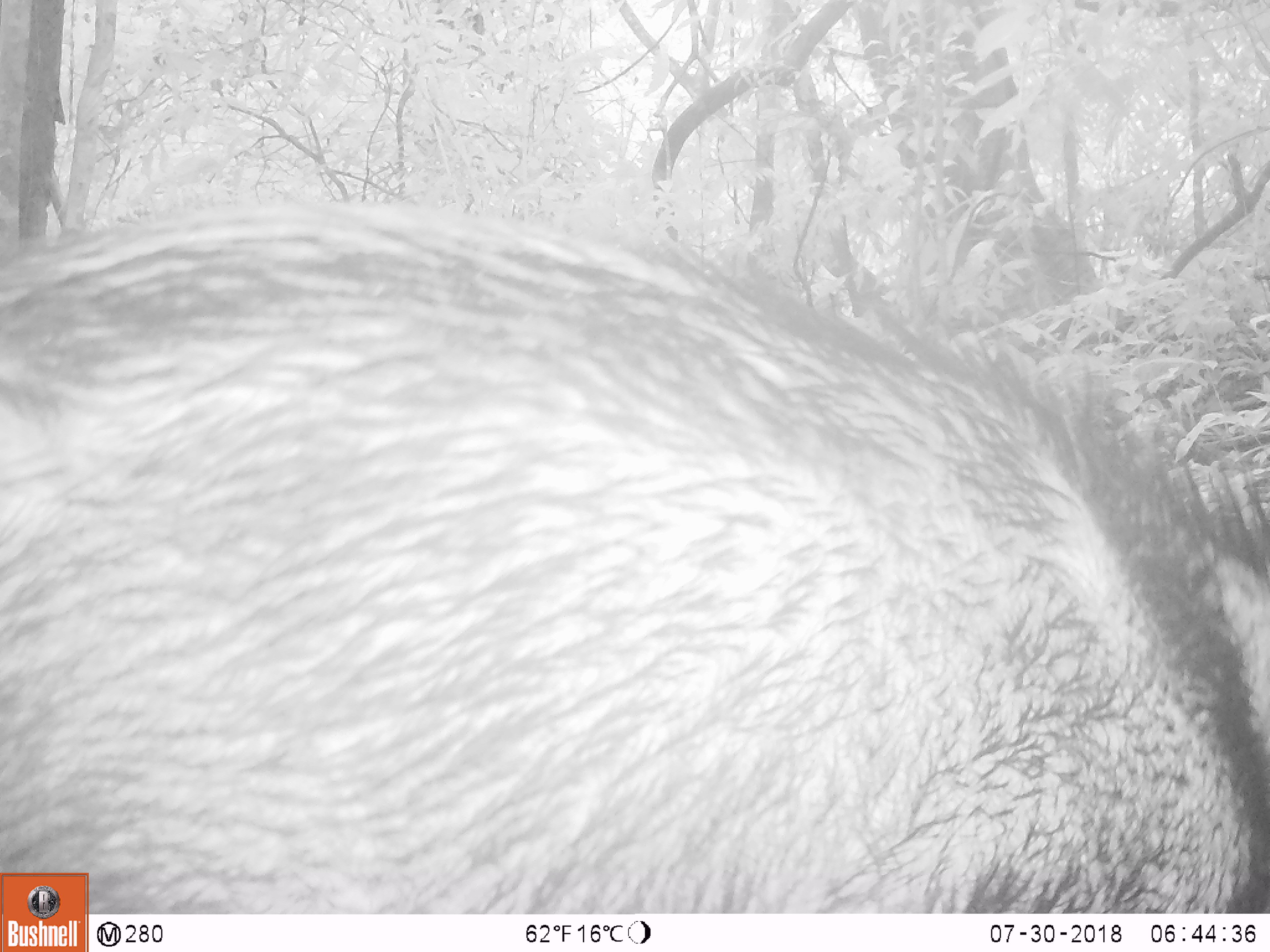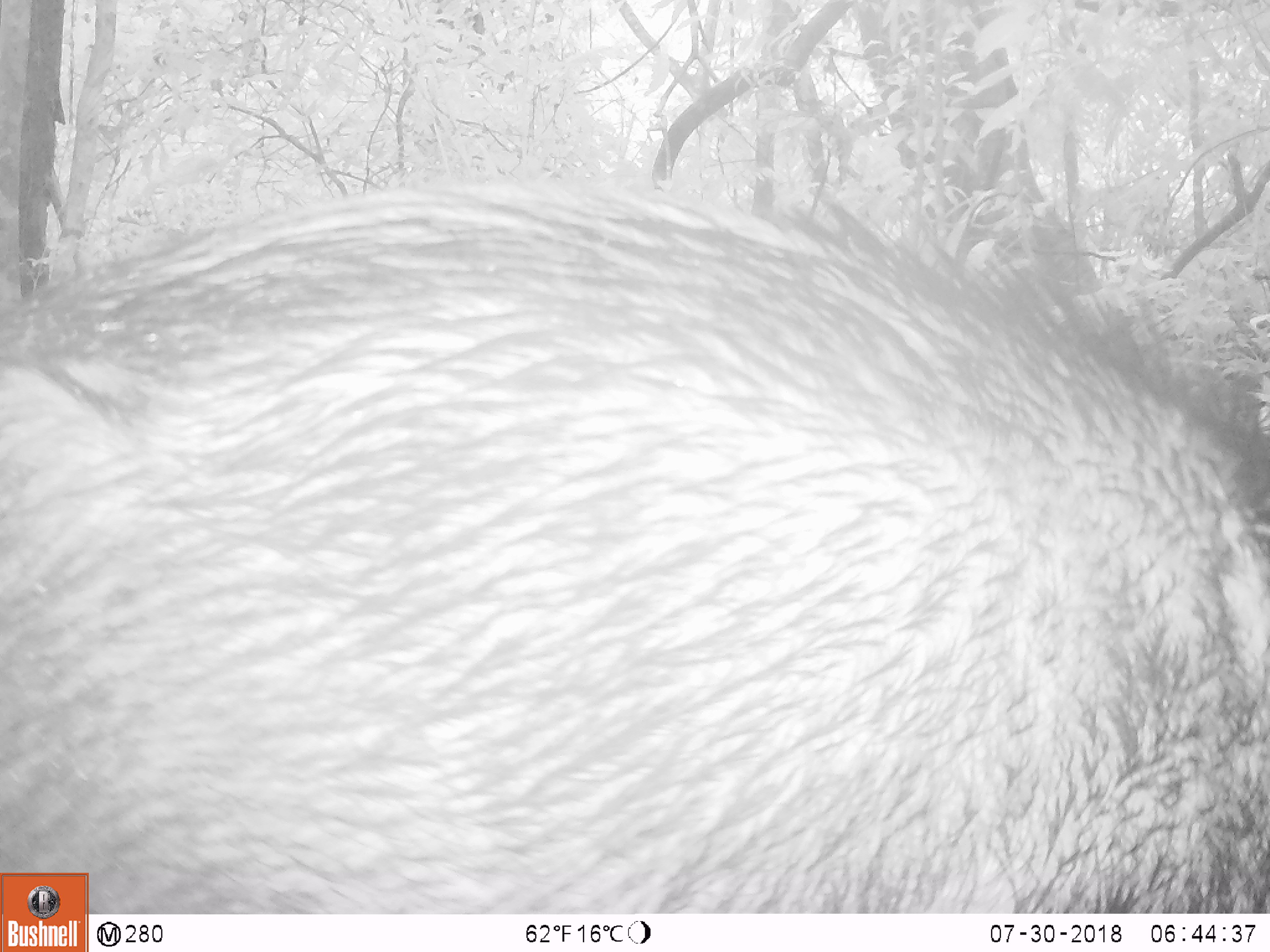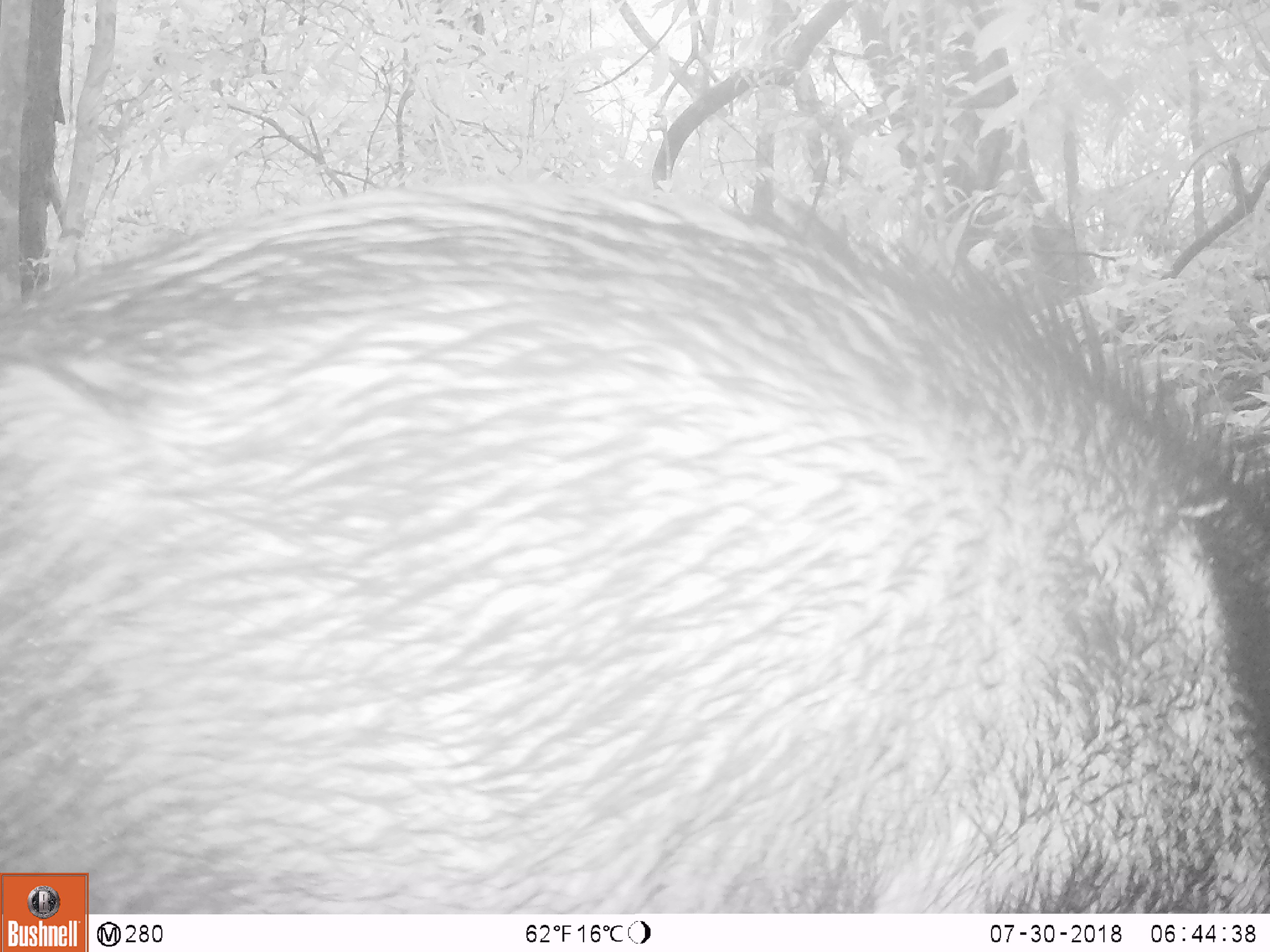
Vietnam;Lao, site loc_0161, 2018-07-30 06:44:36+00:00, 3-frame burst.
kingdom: Animalia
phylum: Chordata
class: Mammalia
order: Artiodactyla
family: Suidae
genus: Sus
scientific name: Sus scrofa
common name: eurasian wild pig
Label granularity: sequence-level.